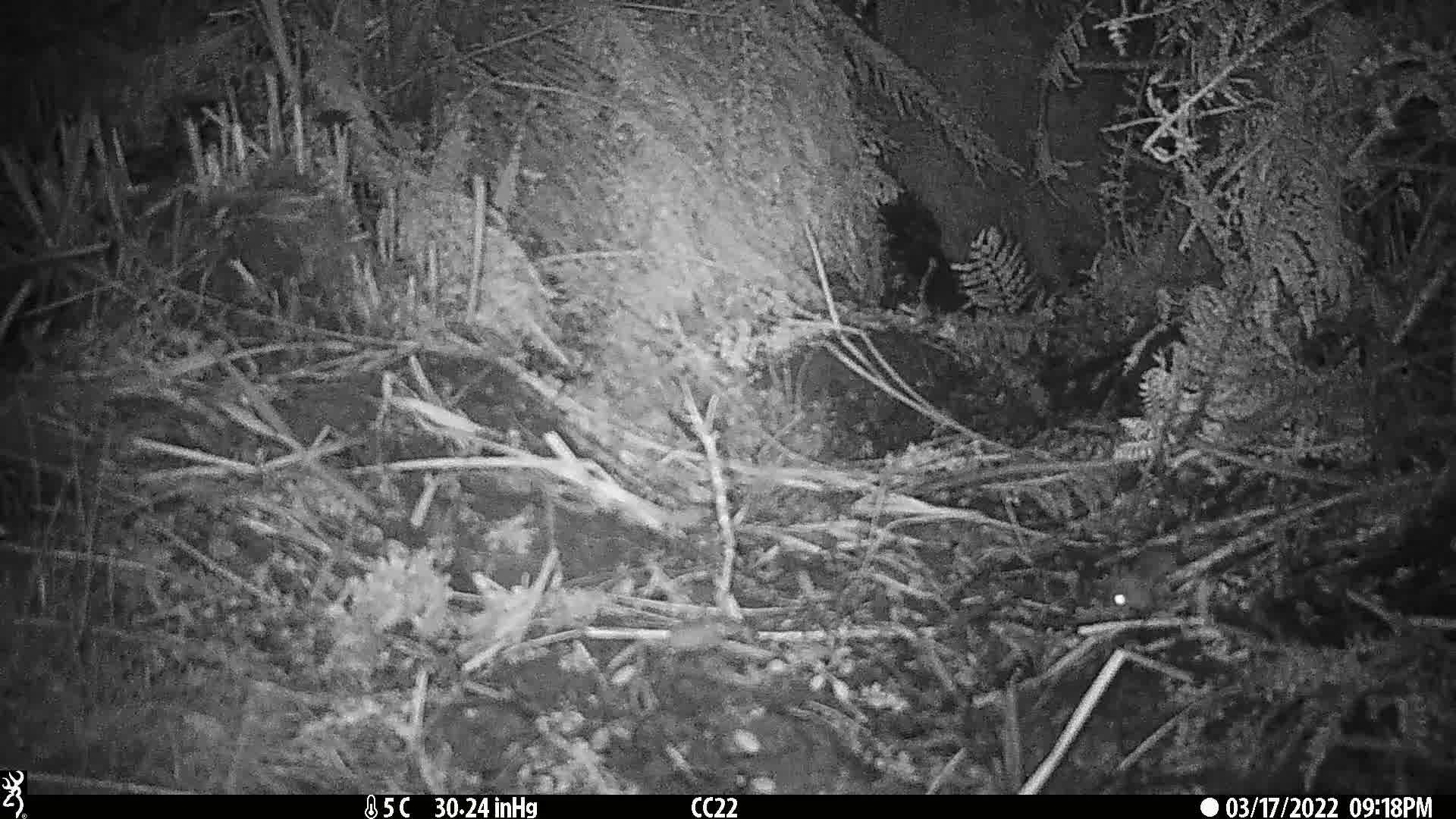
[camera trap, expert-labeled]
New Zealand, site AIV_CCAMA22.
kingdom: Animalia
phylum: Chordata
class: Mammalia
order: Rodentia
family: Muridae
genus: Mus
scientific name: Mus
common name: mouse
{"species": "mouse (Mus)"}